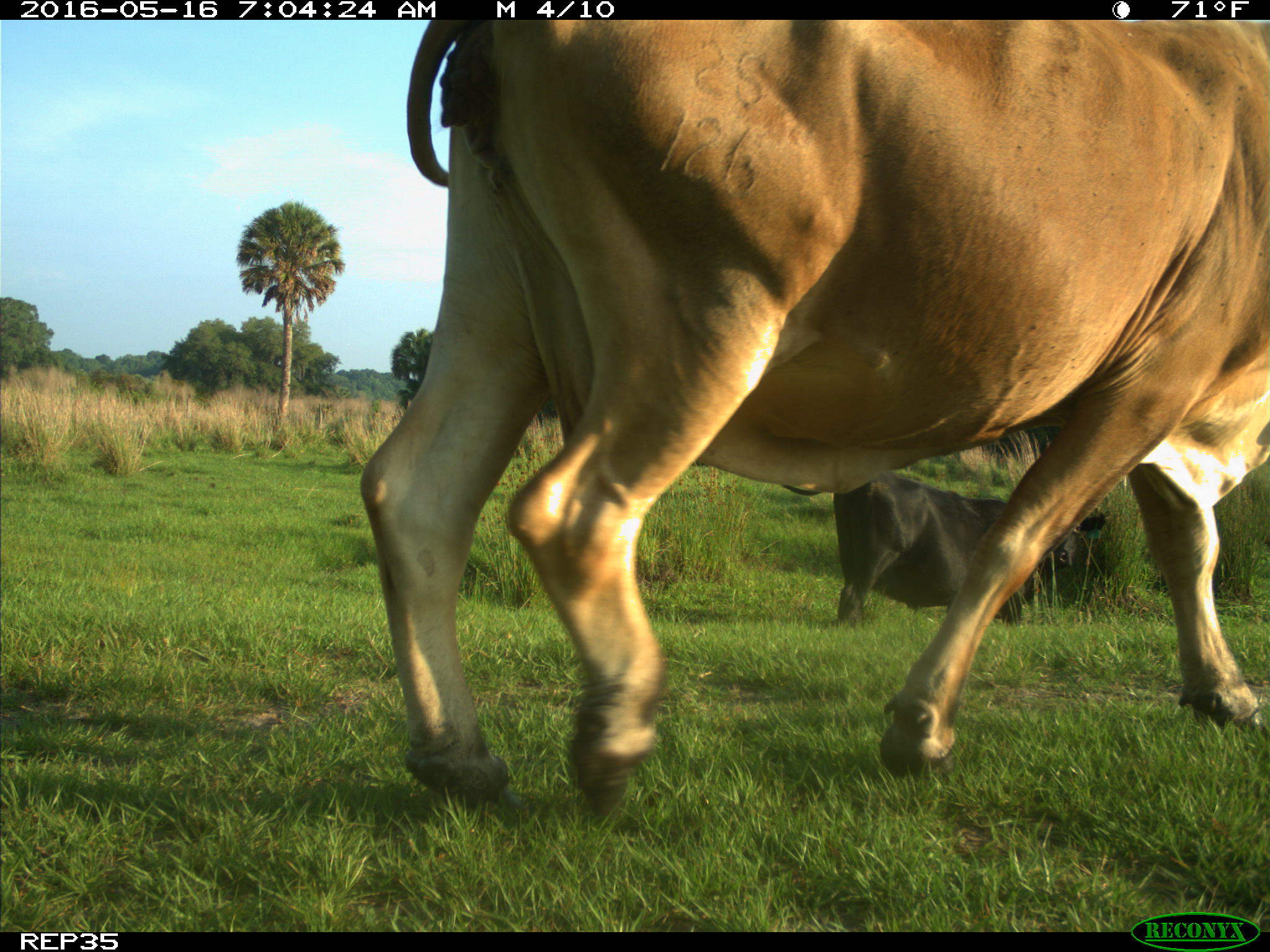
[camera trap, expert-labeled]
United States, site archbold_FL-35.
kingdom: Animalia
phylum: Chordata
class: Mammalia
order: Artiodactyla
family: Bovidae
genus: Bos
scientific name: Bos taurus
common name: domestic cow